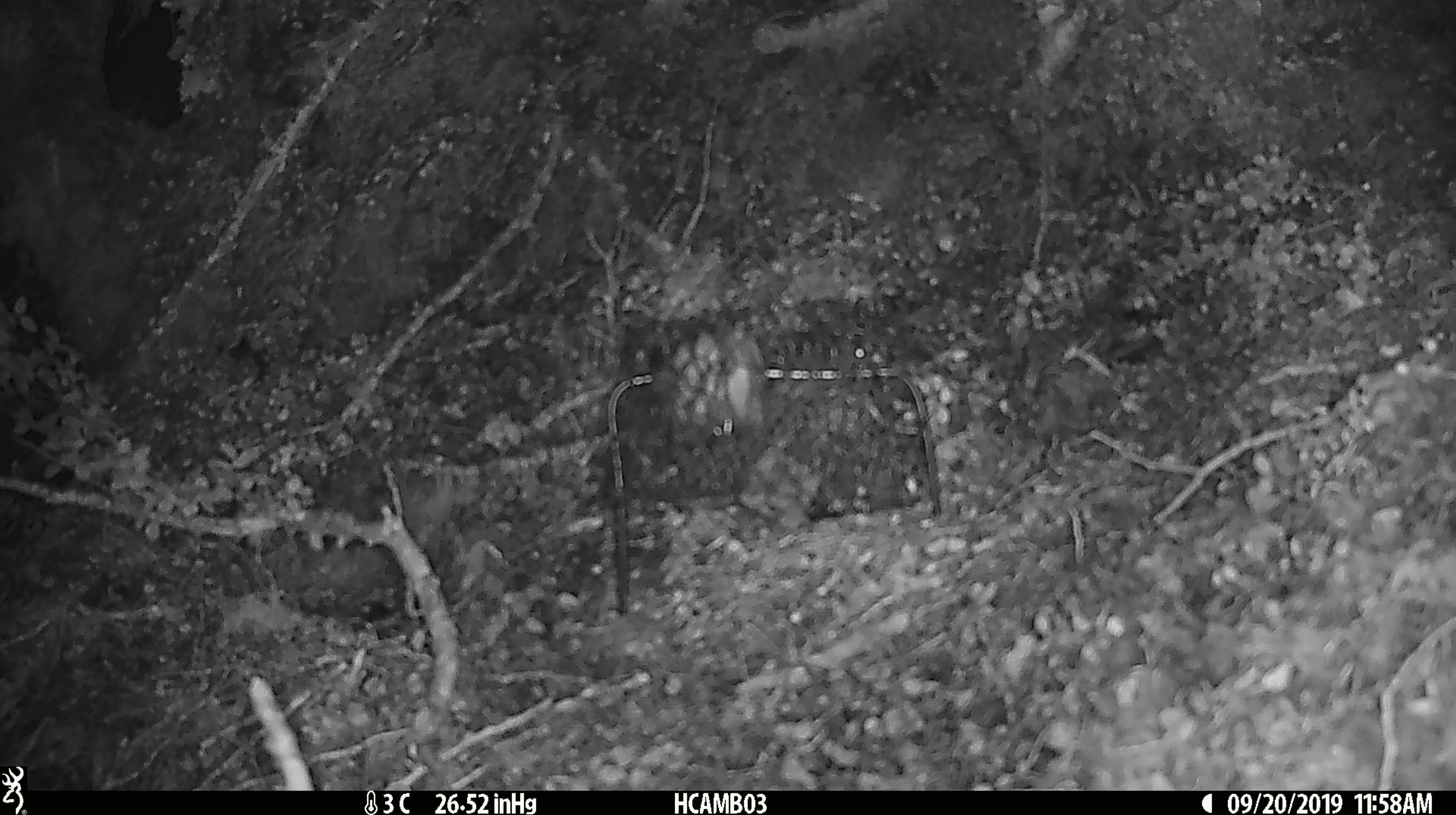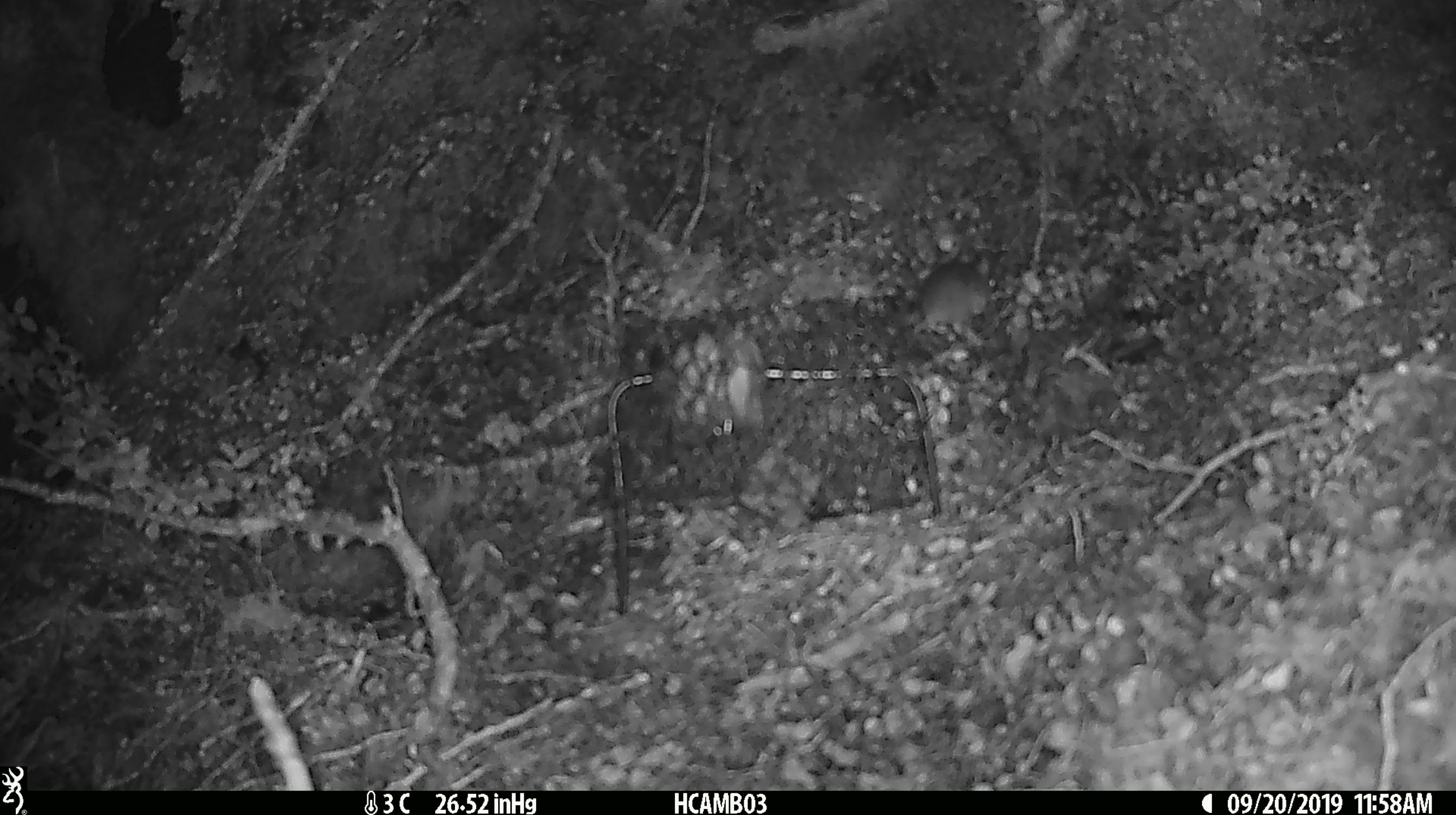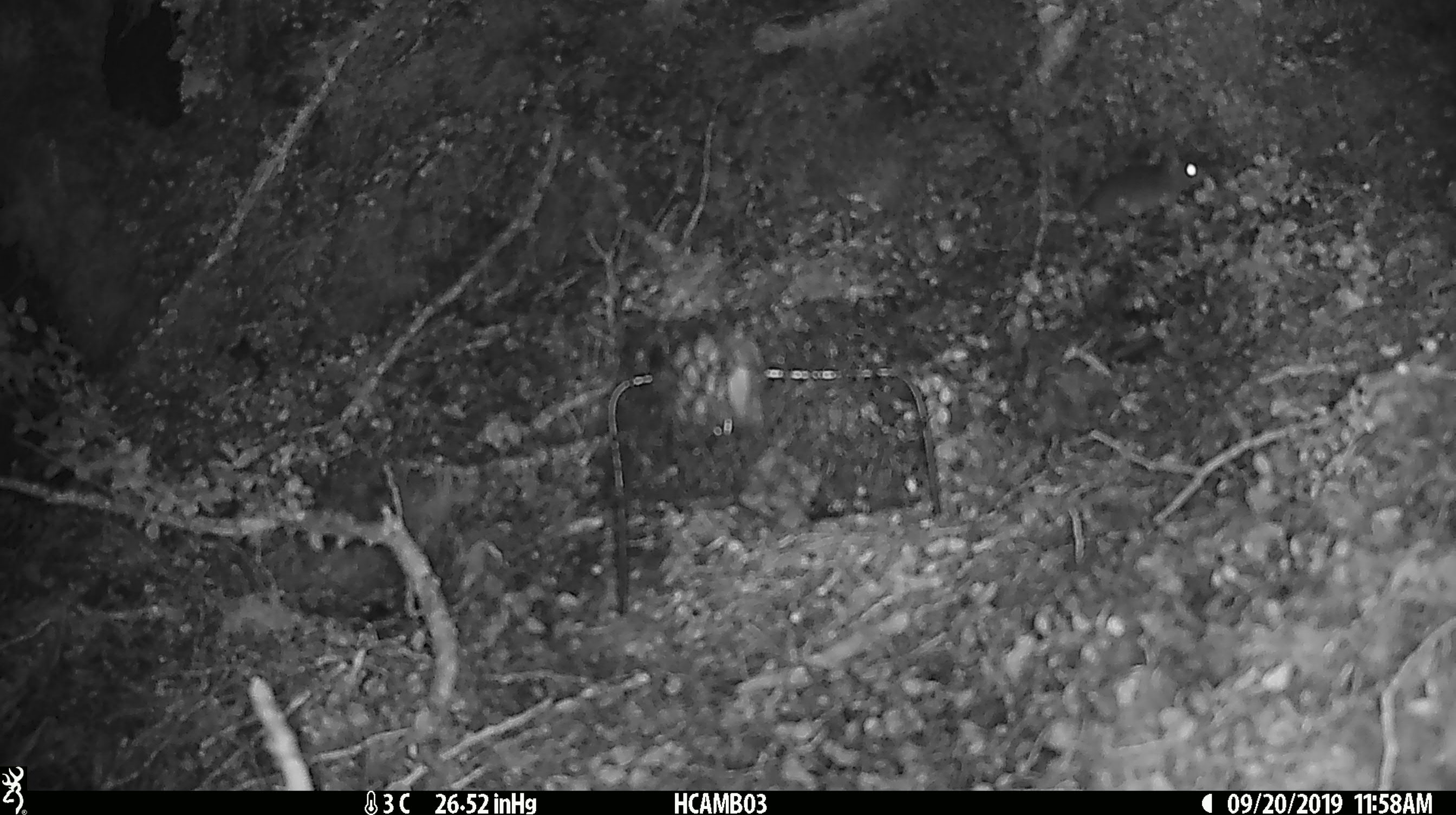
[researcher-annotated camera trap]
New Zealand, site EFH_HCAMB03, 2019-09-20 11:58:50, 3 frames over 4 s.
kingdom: Animalia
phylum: Chordata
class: Mammalia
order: Rodentia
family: Muridae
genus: Mus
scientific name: Mus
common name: mouse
Mouse (Mus).